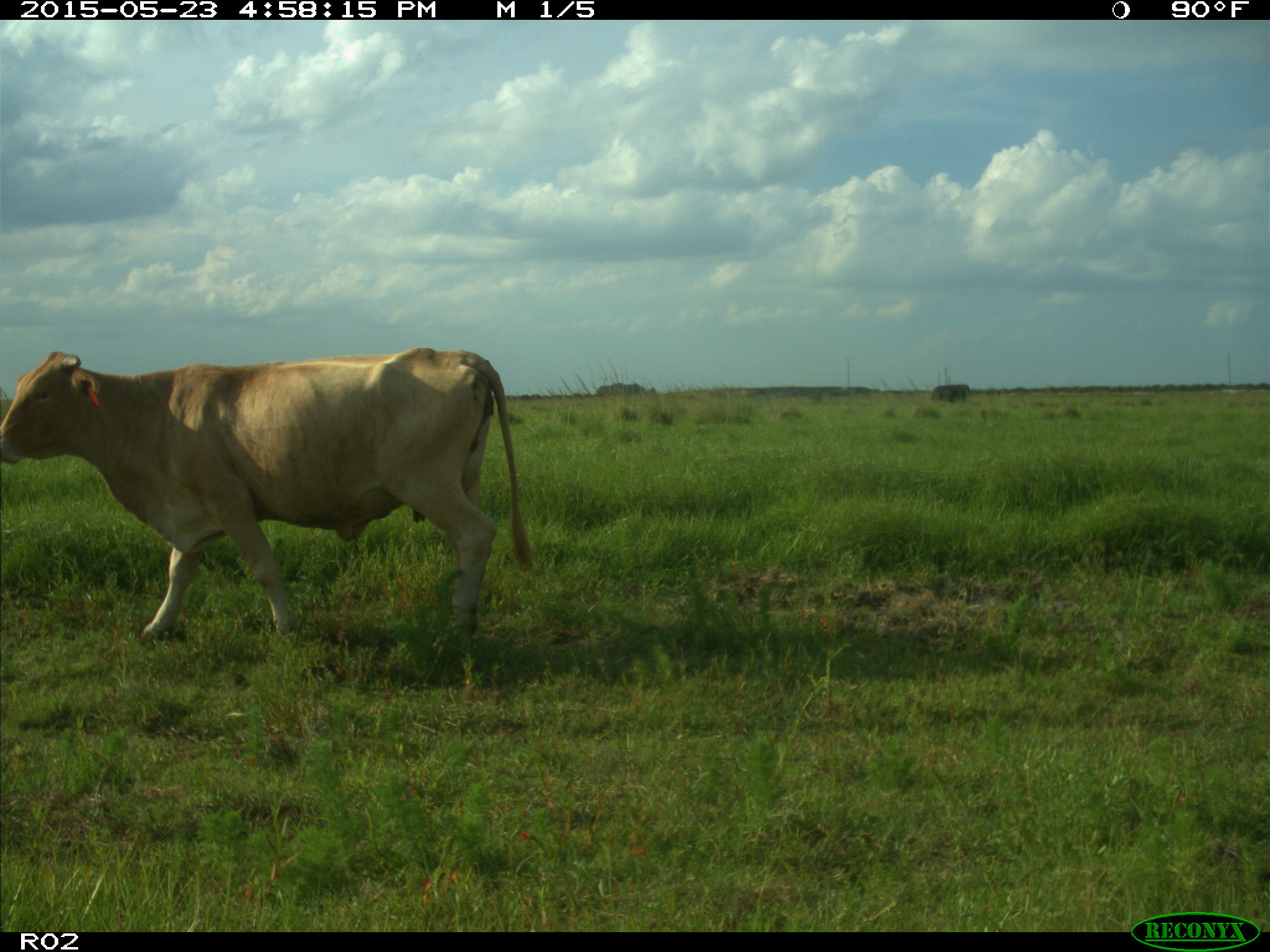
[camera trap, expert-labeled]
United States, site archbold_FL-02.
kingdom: Animalia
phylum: Chordata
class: Mammalia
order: Artiodactyla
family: Bovidae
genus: Bos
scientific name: Bos taurus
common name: domestic cow